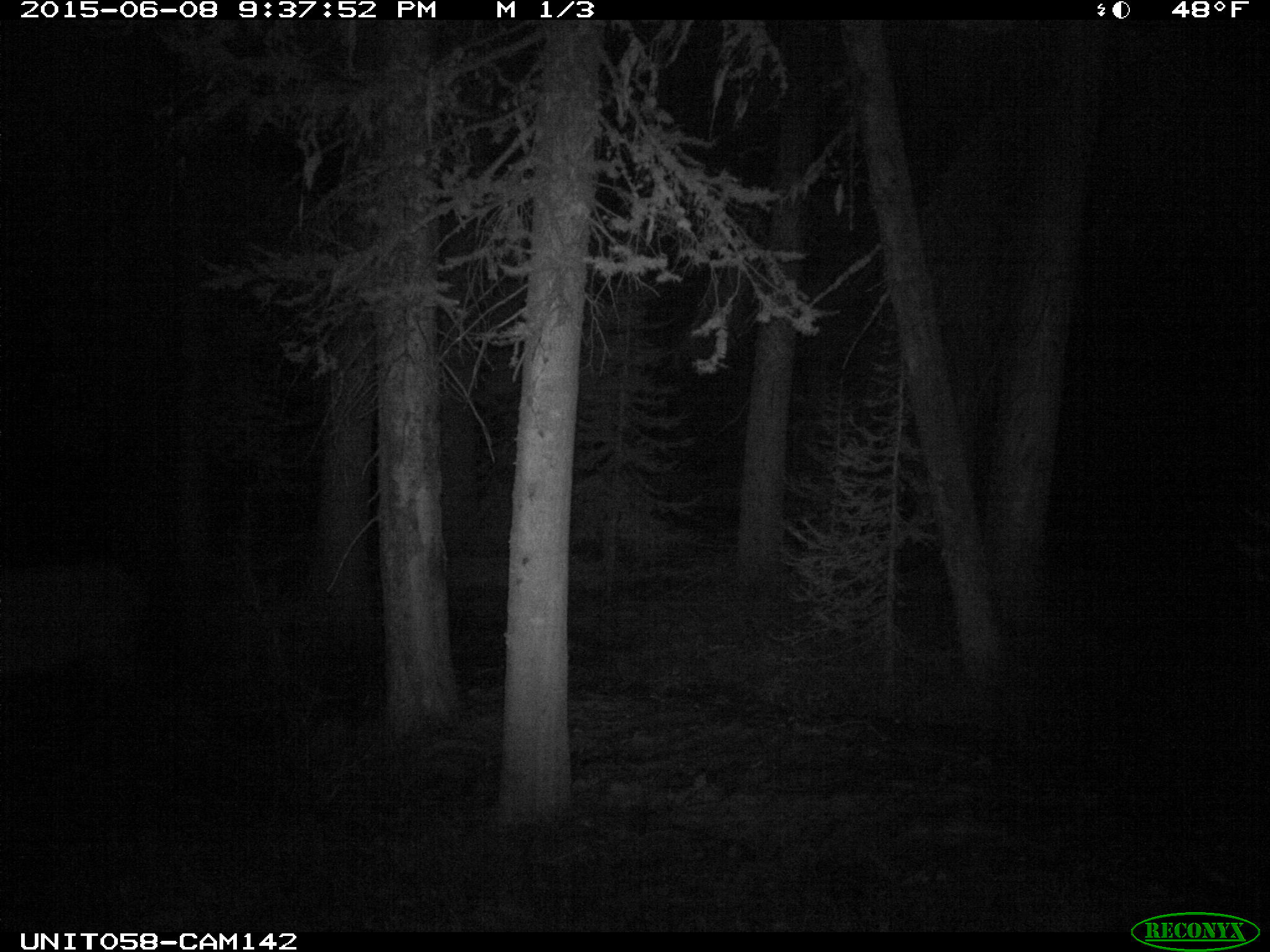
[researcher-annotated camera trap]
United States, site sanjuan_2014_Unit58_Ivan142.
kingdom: Animalia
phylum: Chordata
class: Mammalia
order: Artiodactyla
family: Cervidae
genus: Cervus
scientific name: Cervus elaphus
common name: red deer